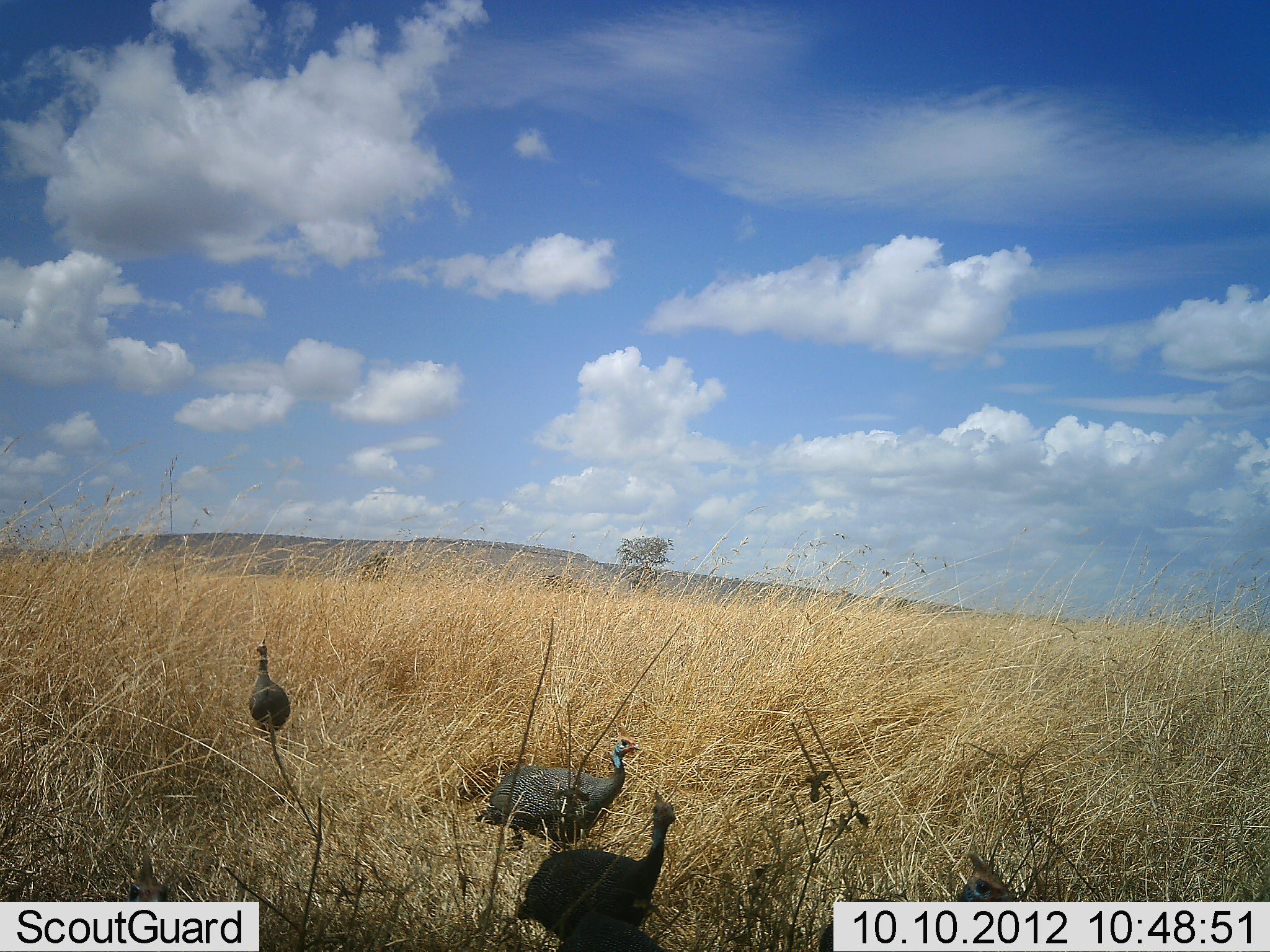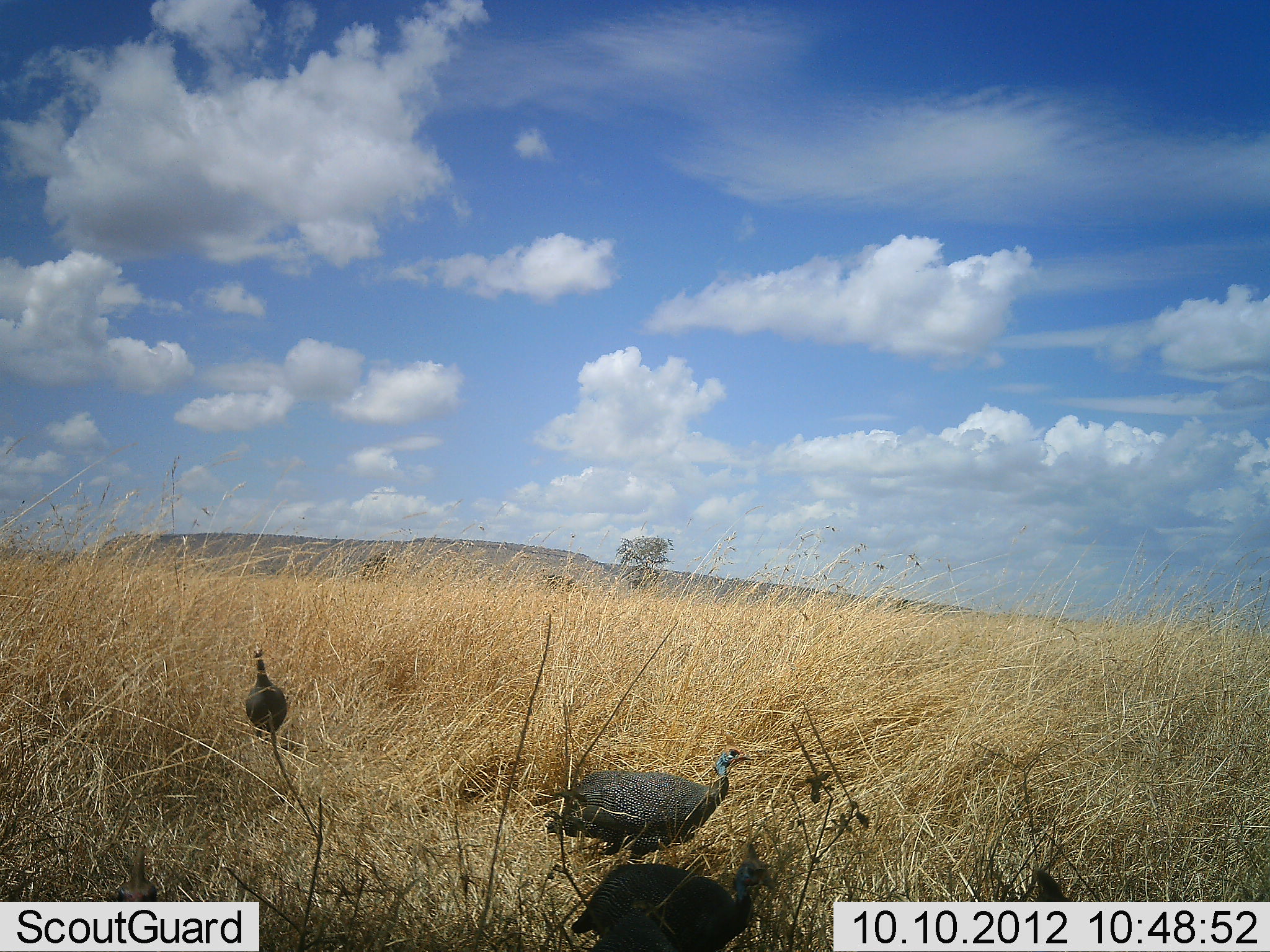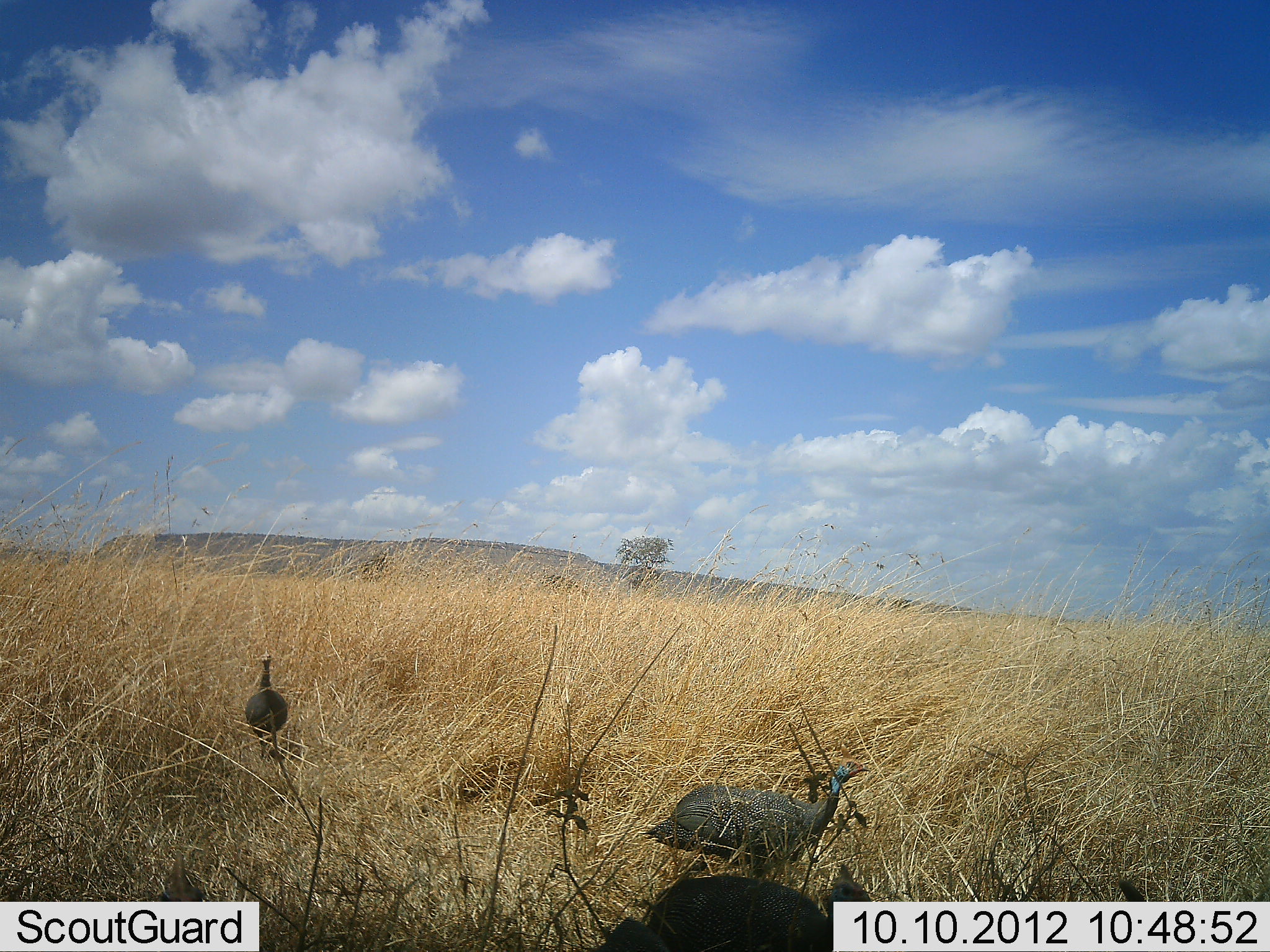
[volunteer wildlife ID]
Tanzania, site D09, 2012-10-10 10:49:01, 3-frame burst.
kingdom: Animalia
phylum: Chordata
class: Aves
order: Galliformes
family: Numididae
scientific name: Numididae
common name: guinea fowl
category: guineafowl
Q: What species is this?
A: Guineafowl (guinea fowl) (Numididae).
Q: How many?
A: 4.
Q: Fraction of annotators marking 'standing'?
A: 10%.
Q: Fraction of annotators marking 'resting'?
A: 0%.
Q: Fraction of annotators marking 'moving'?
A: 90%.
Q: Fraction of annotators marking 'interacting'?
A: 0%.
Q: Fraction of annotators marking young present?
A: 0%.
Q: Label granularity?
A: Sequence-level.